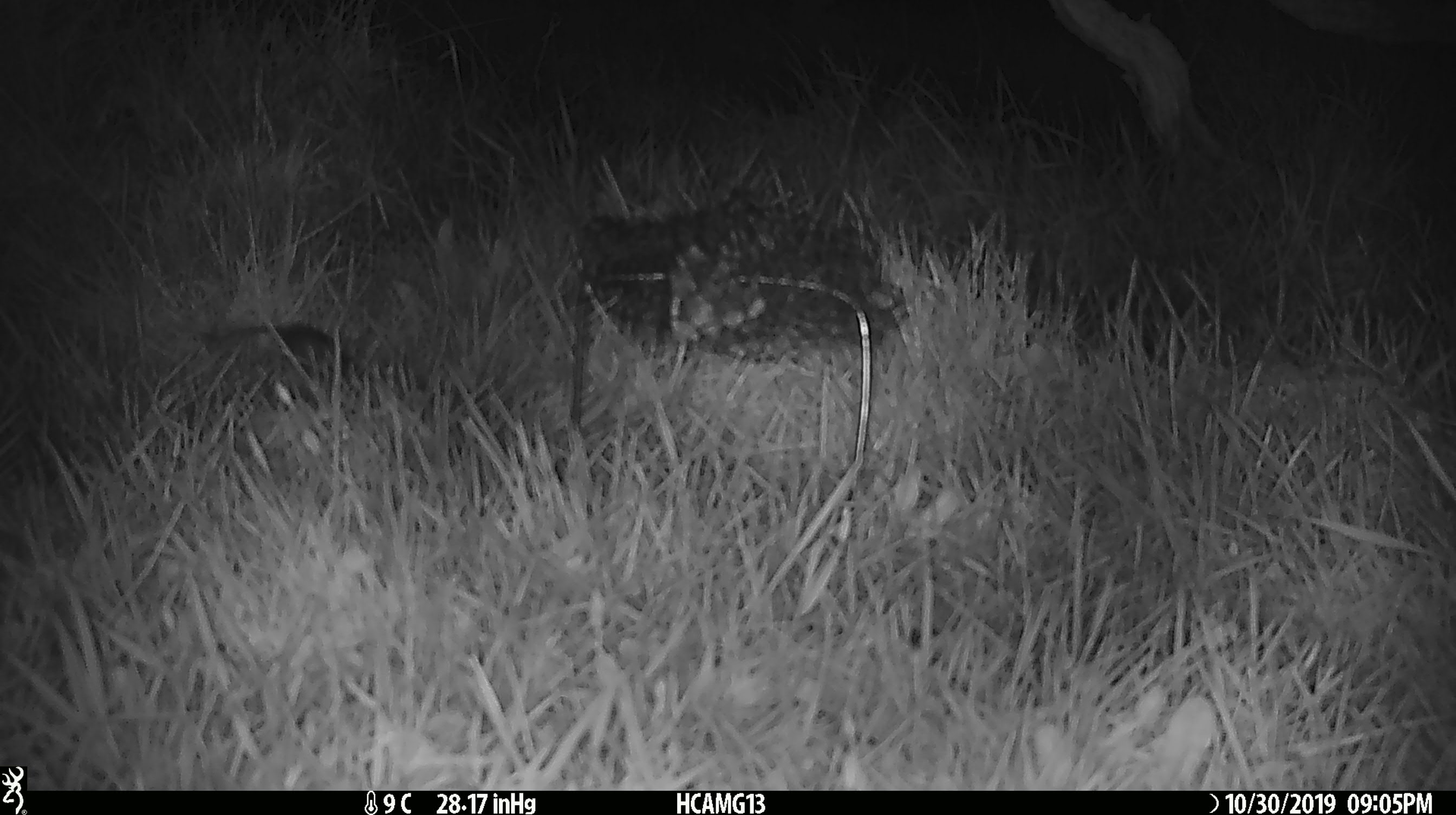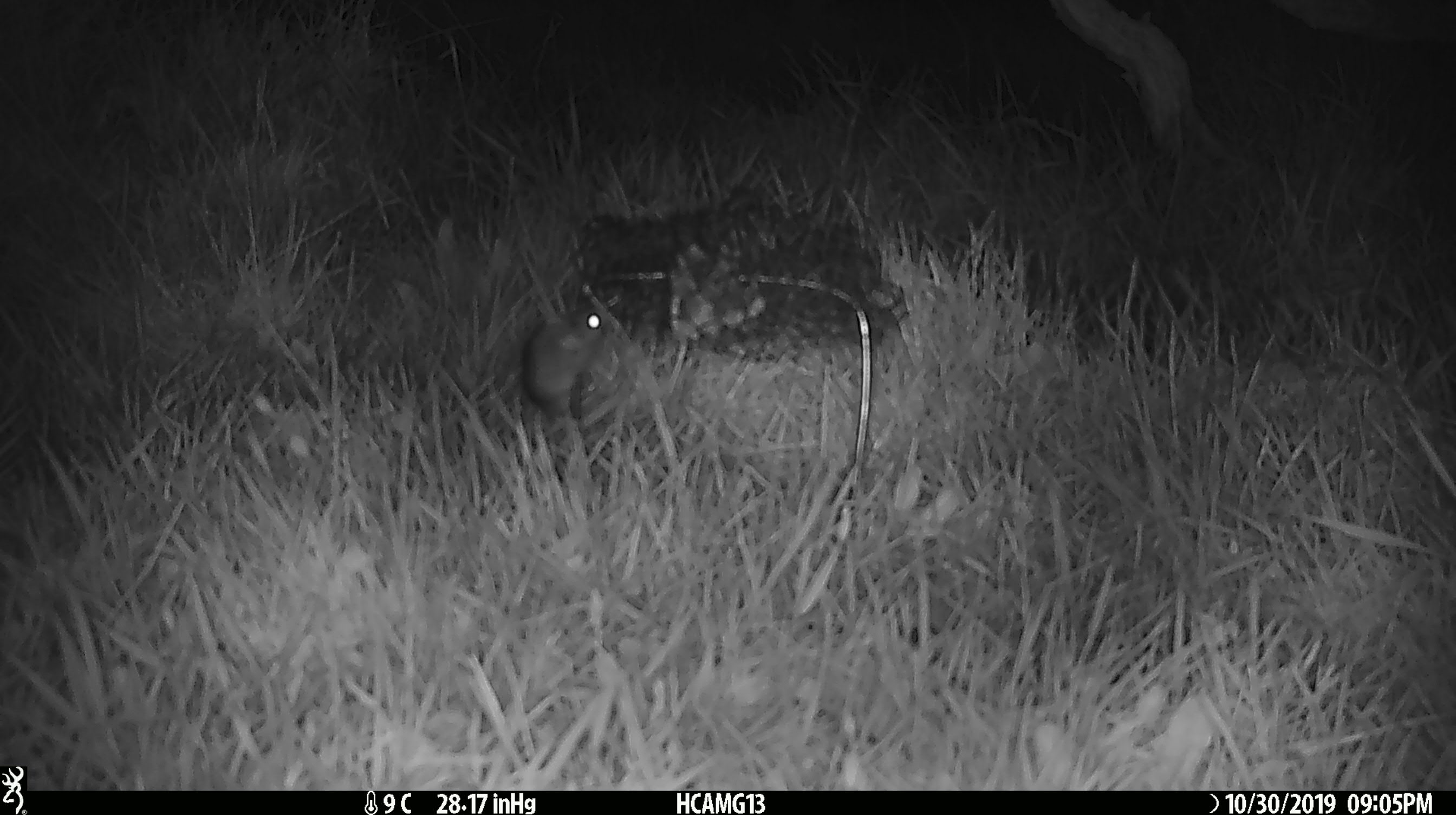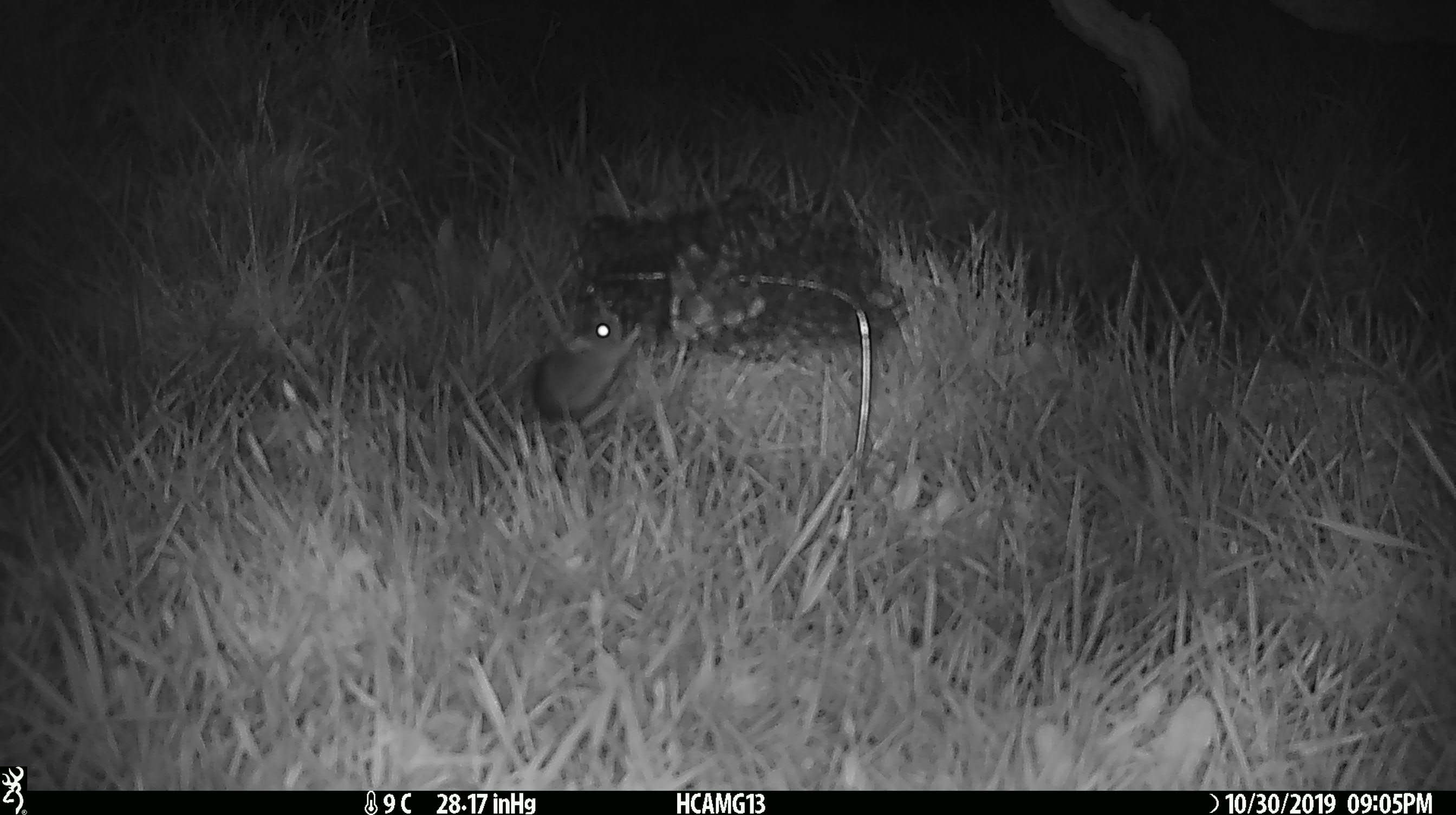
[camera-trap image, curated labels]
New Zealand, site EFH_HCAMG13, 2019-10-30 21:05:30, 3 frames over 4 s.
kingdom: Animalia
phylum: Chordata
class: Mammalia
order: Rodentia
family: Muridae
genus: Mus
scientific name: Mus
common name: mouse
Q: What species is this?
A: Mouse (Mus).